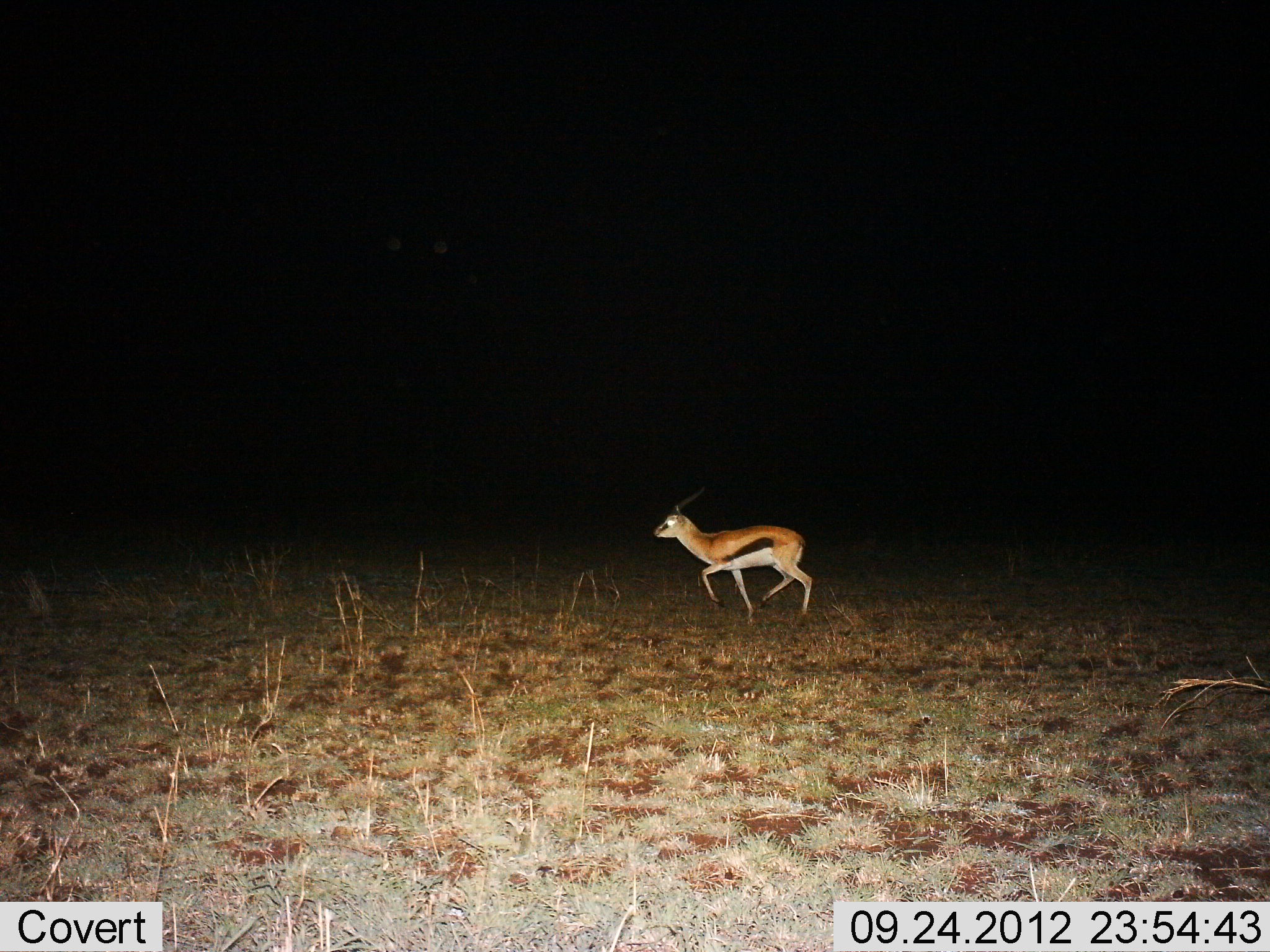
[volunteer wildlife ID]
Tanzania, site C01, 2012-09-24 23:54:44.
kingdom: Animalia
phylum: Chordata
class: Mammalia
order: Artiodactyla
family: Bovidae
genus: Eudorcas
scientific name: Eudorcas thomsonii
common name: thomson's gazelle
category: gazellethomsons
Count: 1.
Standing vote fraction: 0%.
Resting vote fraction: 0%.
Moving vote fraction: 100%.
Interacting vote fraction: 0%.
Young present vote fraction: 0%.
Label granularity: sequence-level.